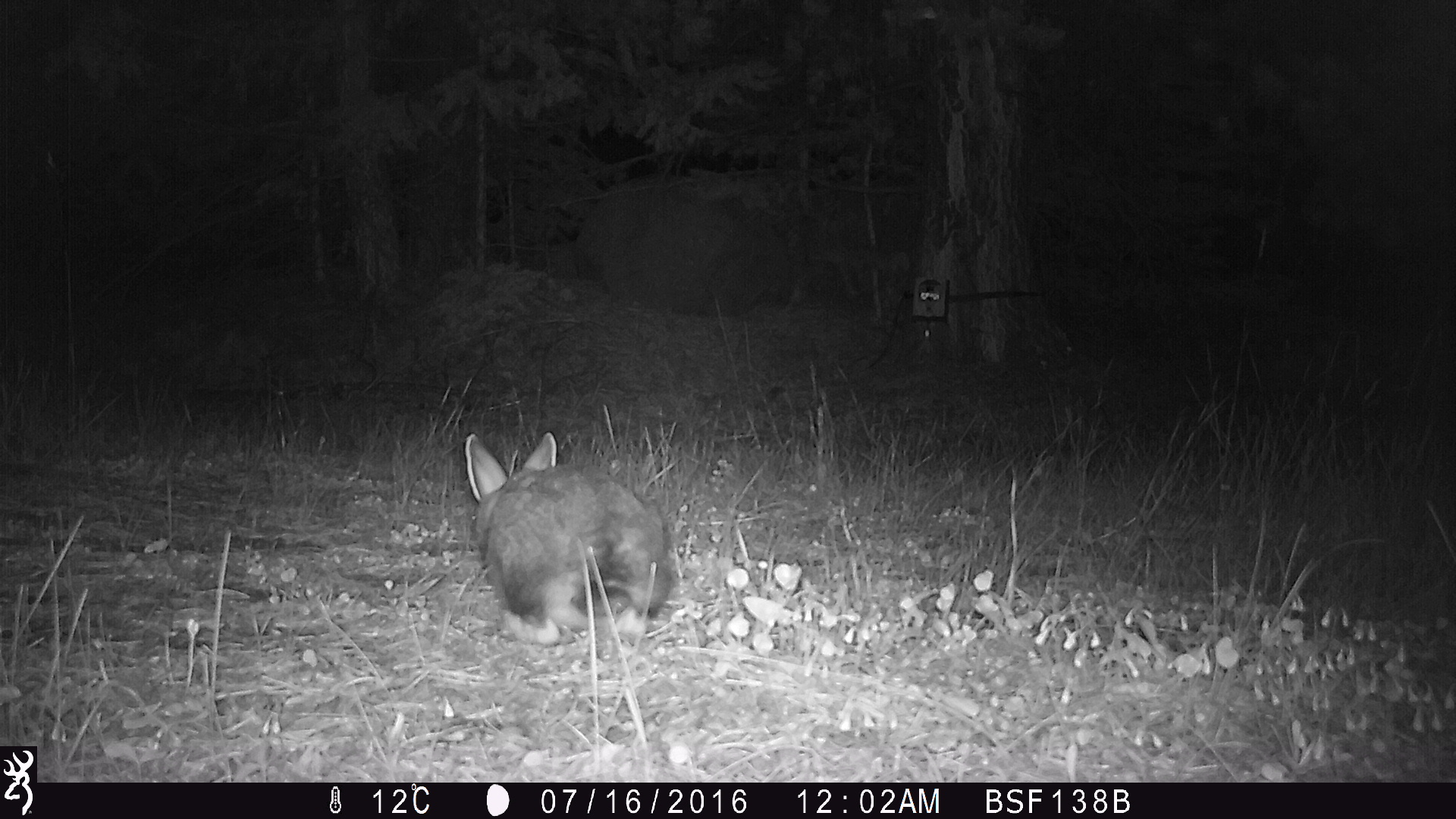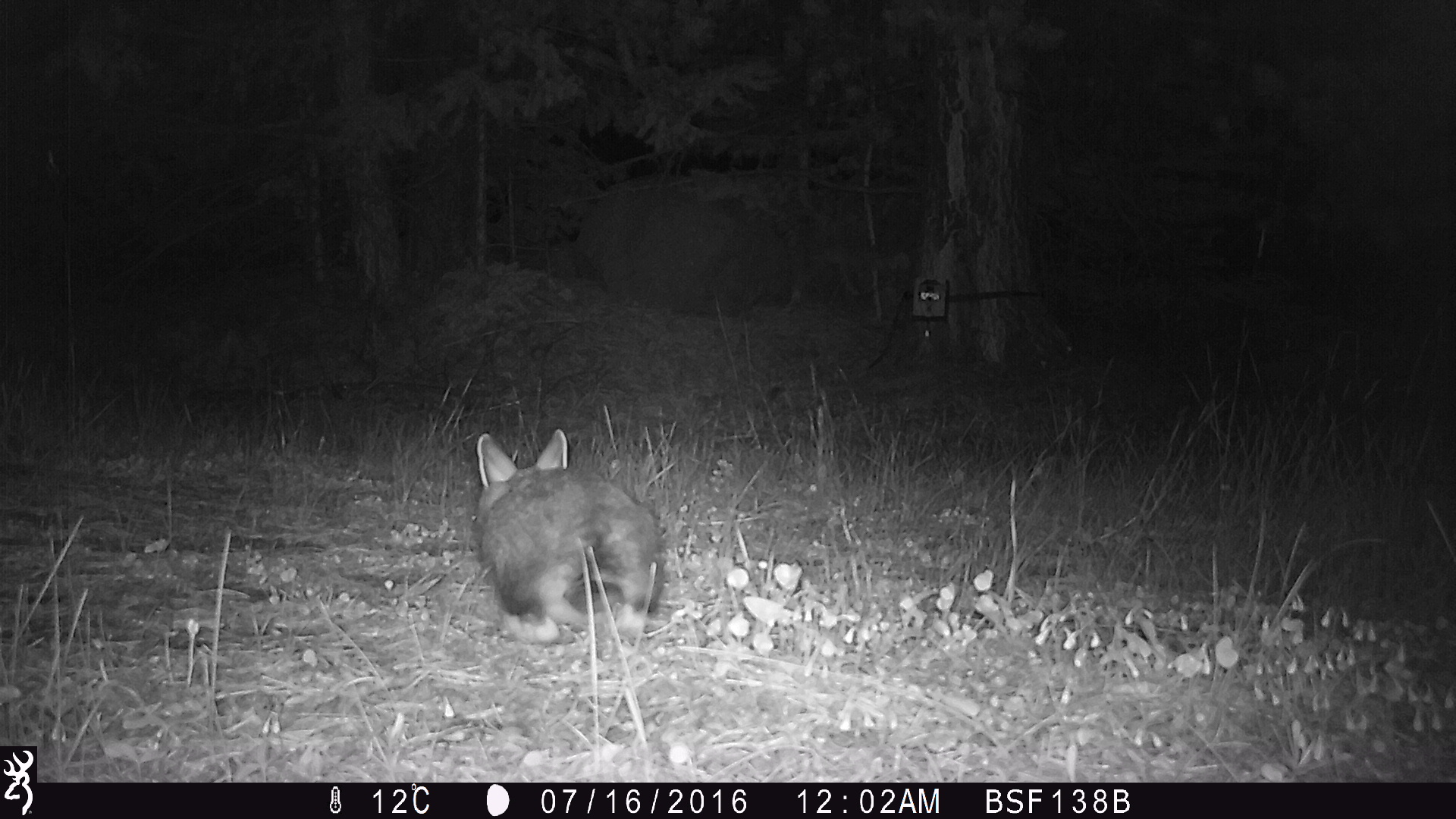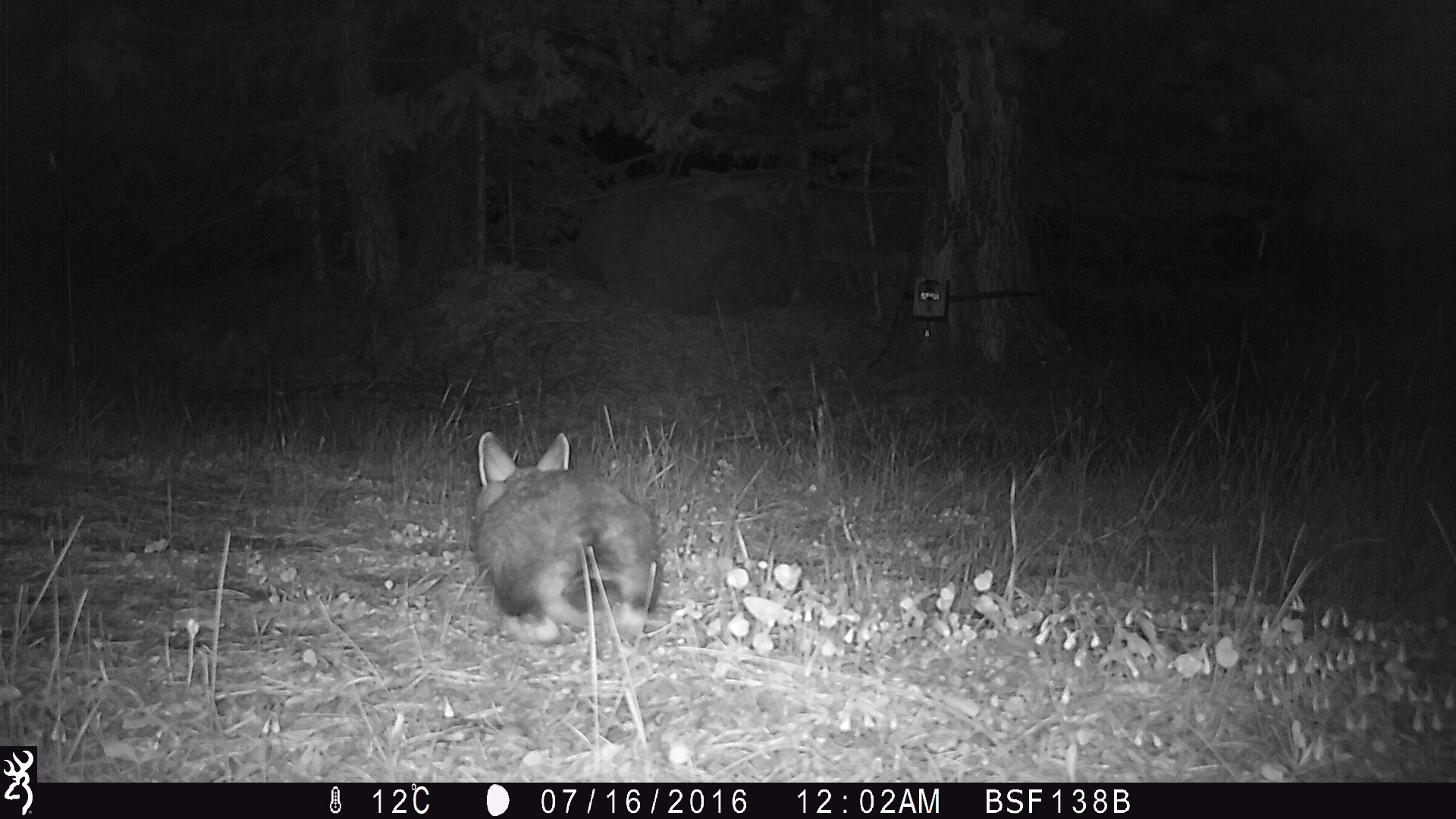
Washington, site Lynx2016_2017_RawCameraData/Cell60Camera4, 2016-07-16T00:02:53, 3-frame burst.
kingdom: Animalia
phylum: Chordata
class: Mammalia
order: Lagomorpha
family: Leporidae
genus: Lepus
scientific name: Lepus americanus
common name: snowshoe hare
Lepus americanus (snowshoe hare). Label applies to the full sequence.